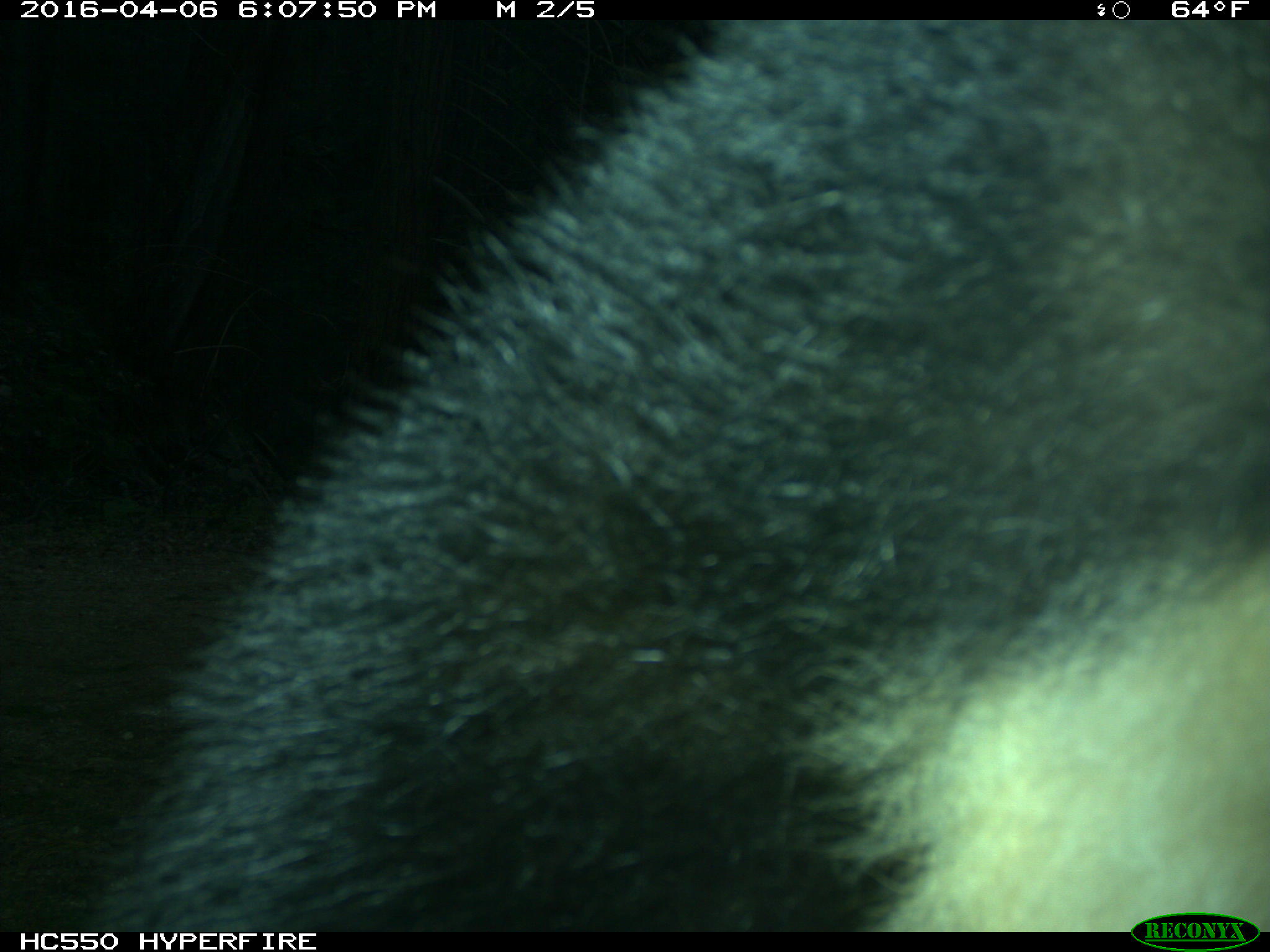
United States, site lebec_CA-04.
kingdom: Animalia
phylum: Chordata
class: Mammalia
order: Carnivora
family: Ursidae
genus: Ursus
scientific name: Ursus americanus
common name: american black bear